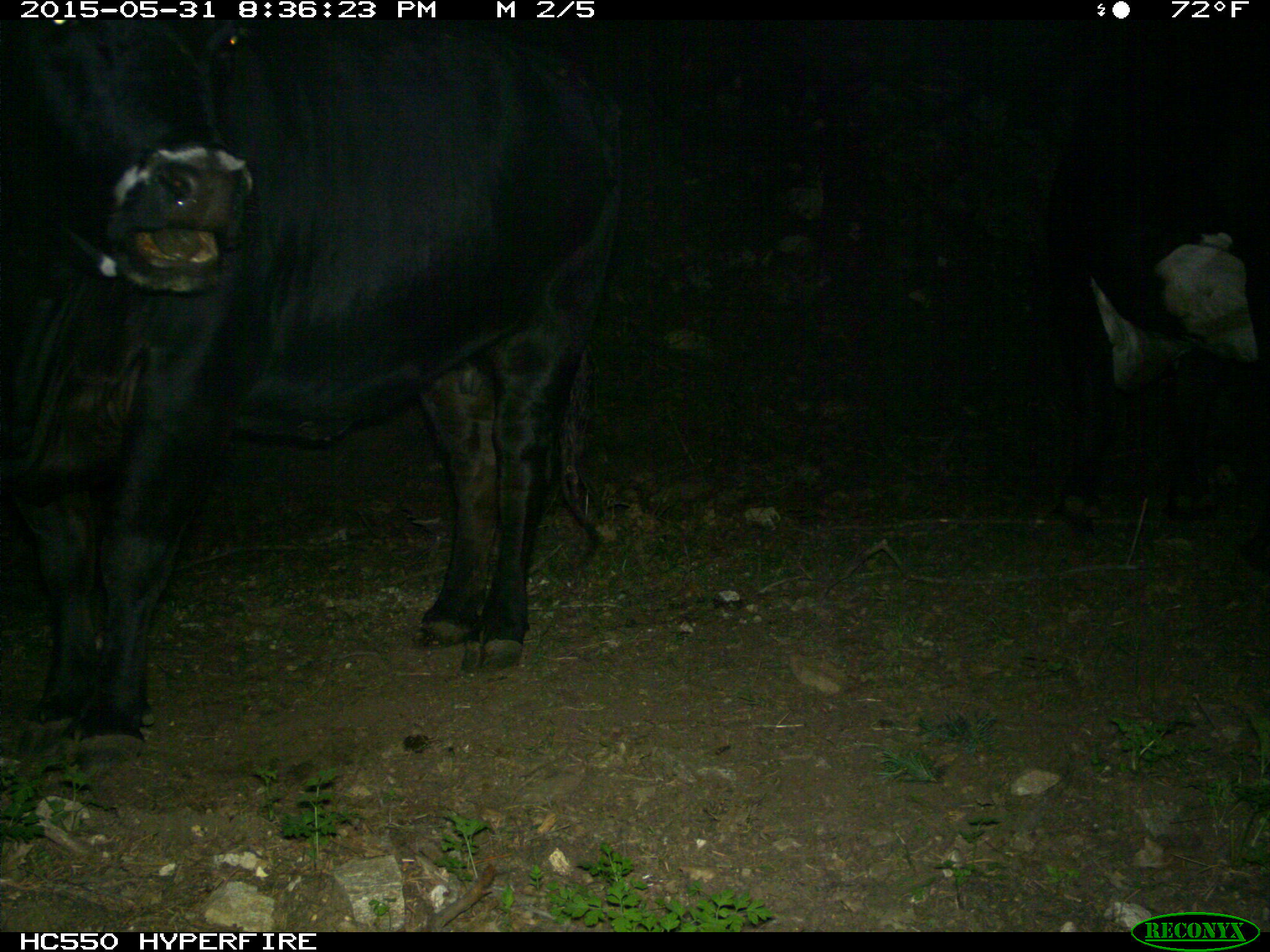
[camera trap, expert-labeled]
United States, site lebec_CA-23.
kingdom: Animalia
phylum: Chordata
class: Mammalia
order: Artiodactyla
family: Bovidae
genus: Bos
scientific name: Bos taurus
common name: domestic cow